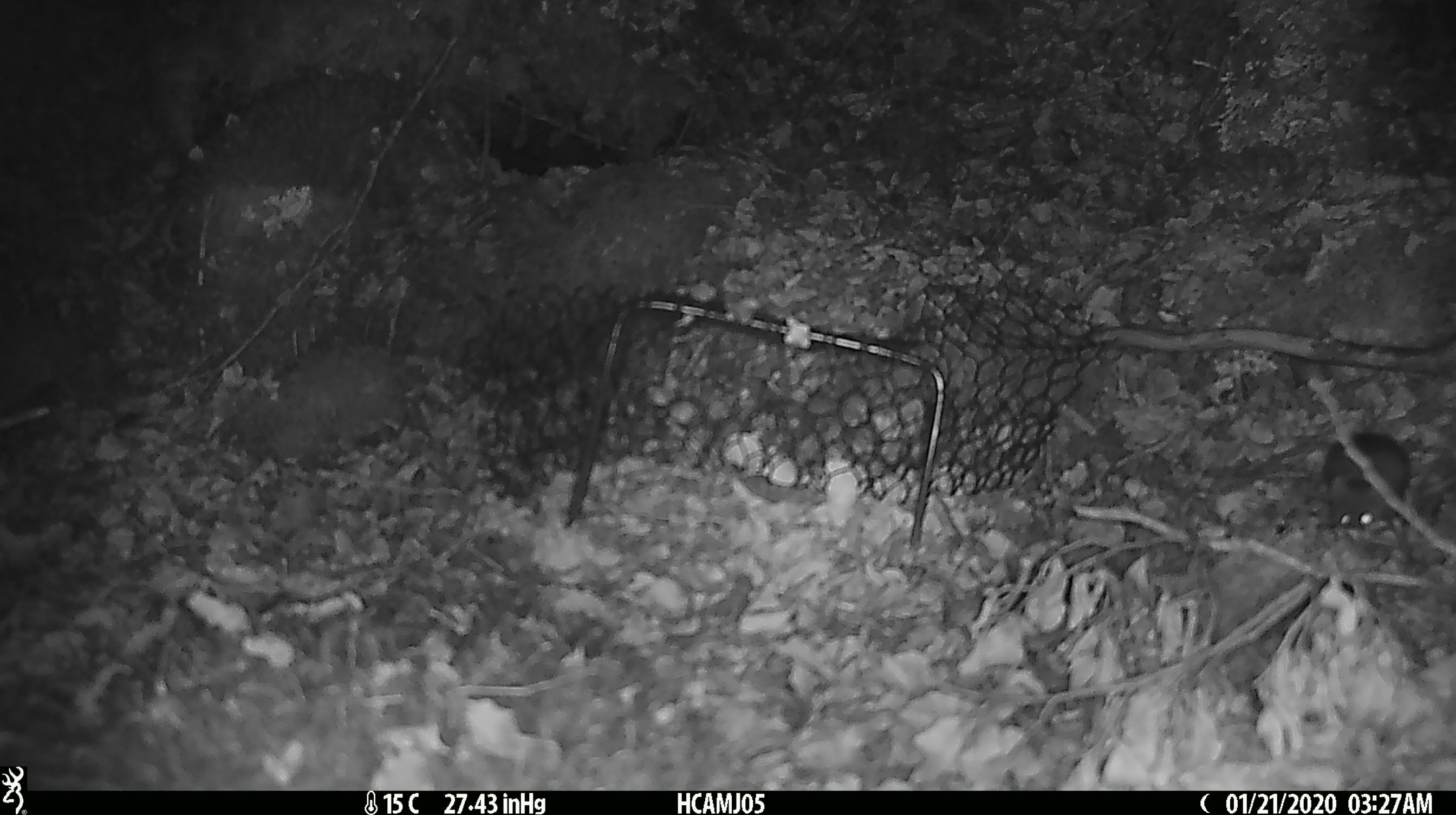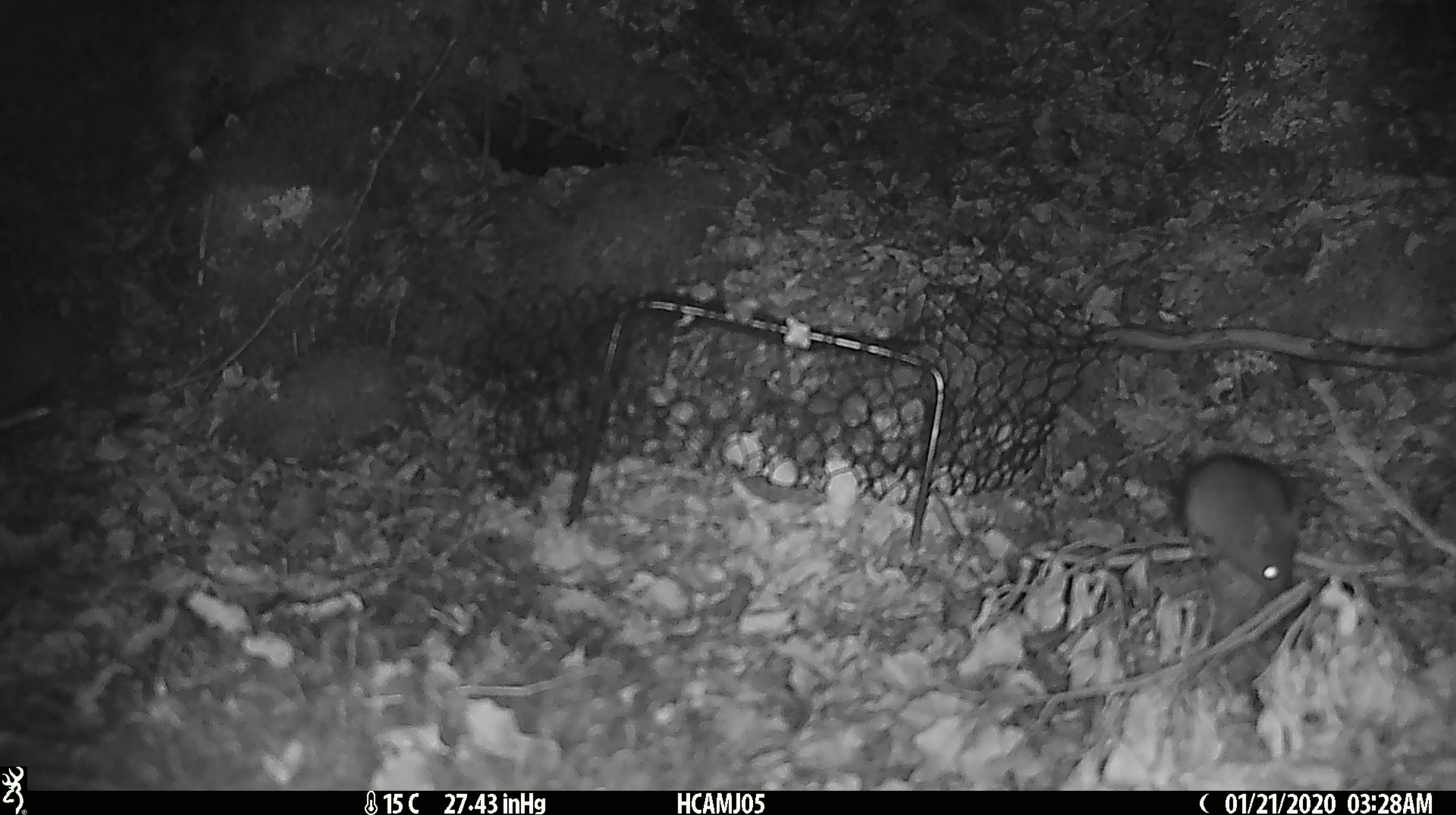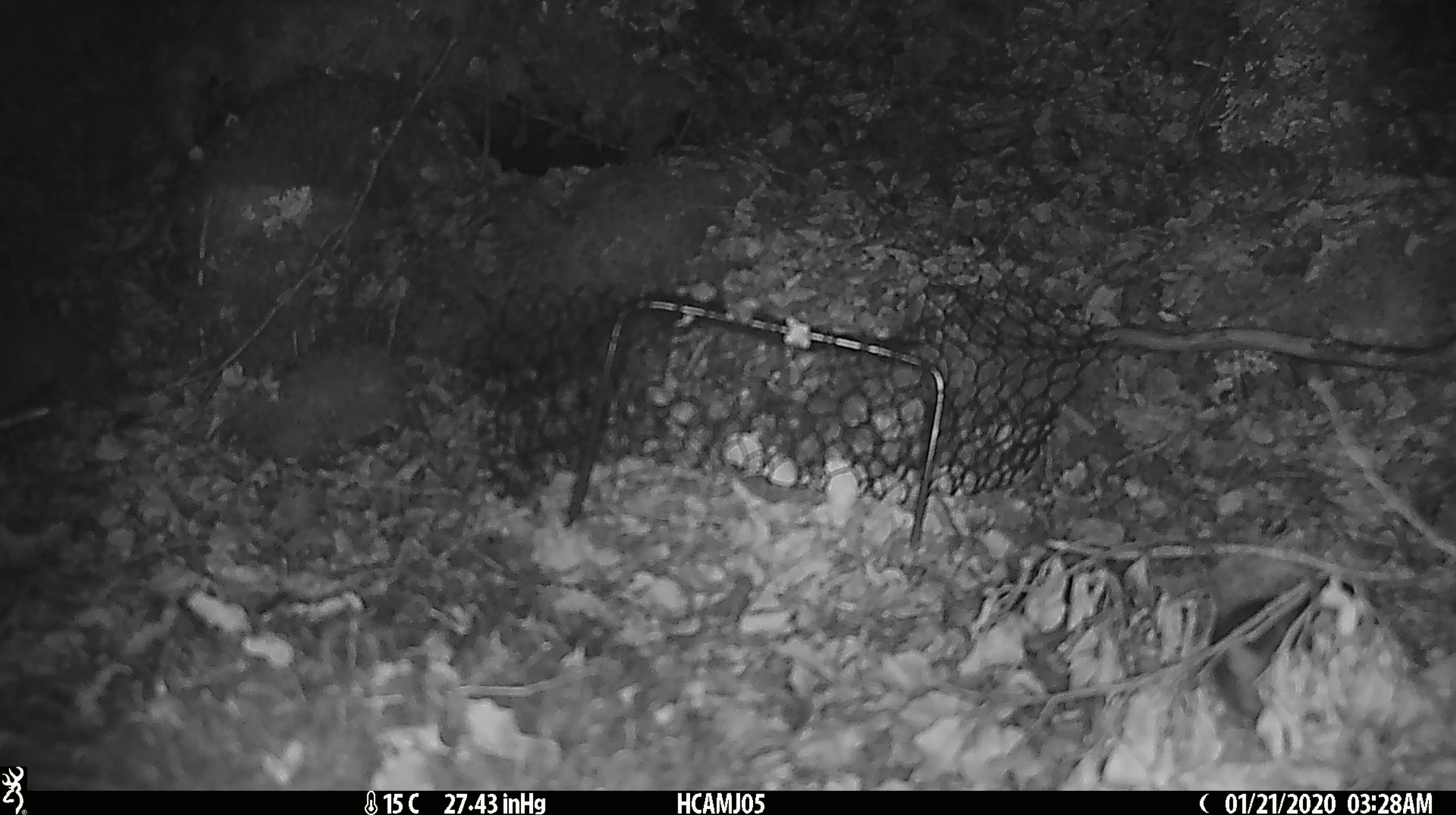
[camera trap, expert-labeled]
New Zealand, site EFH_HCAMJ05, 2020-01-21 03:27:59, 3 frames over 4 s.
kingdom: Animalia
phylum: Chordata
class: Mammalia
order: Rodentia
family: Muridae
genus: Mus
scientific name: Mus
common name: mouse